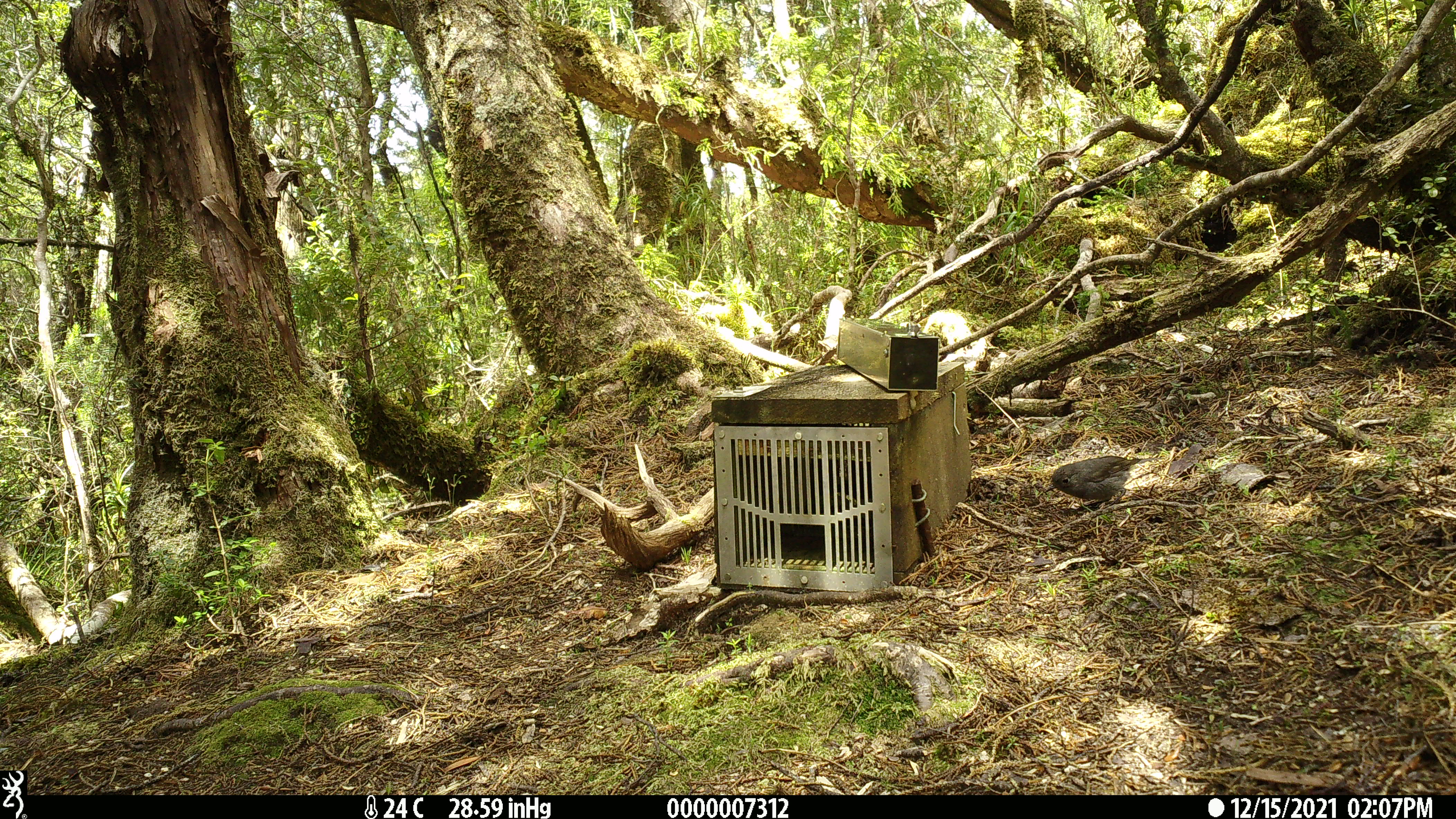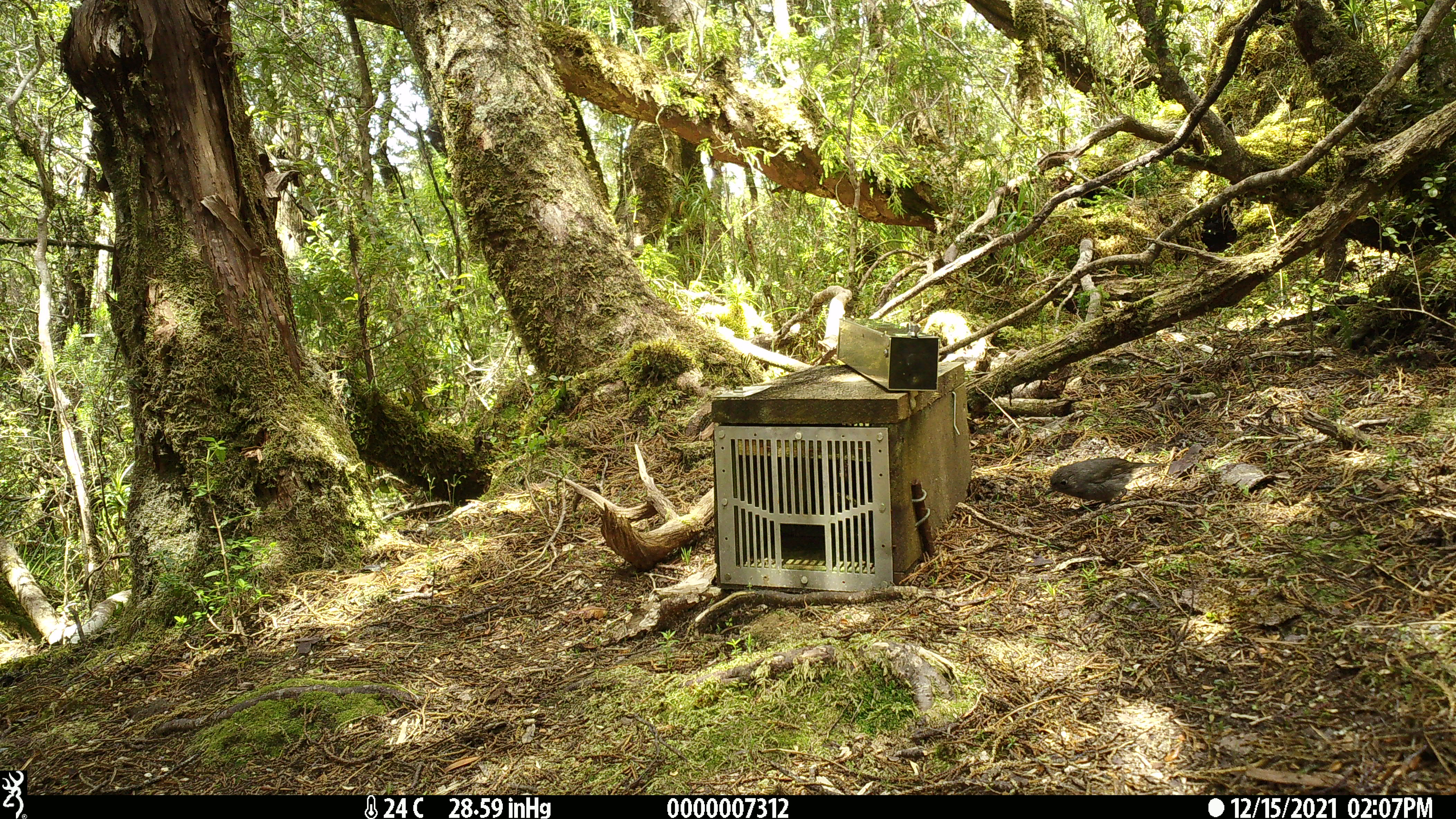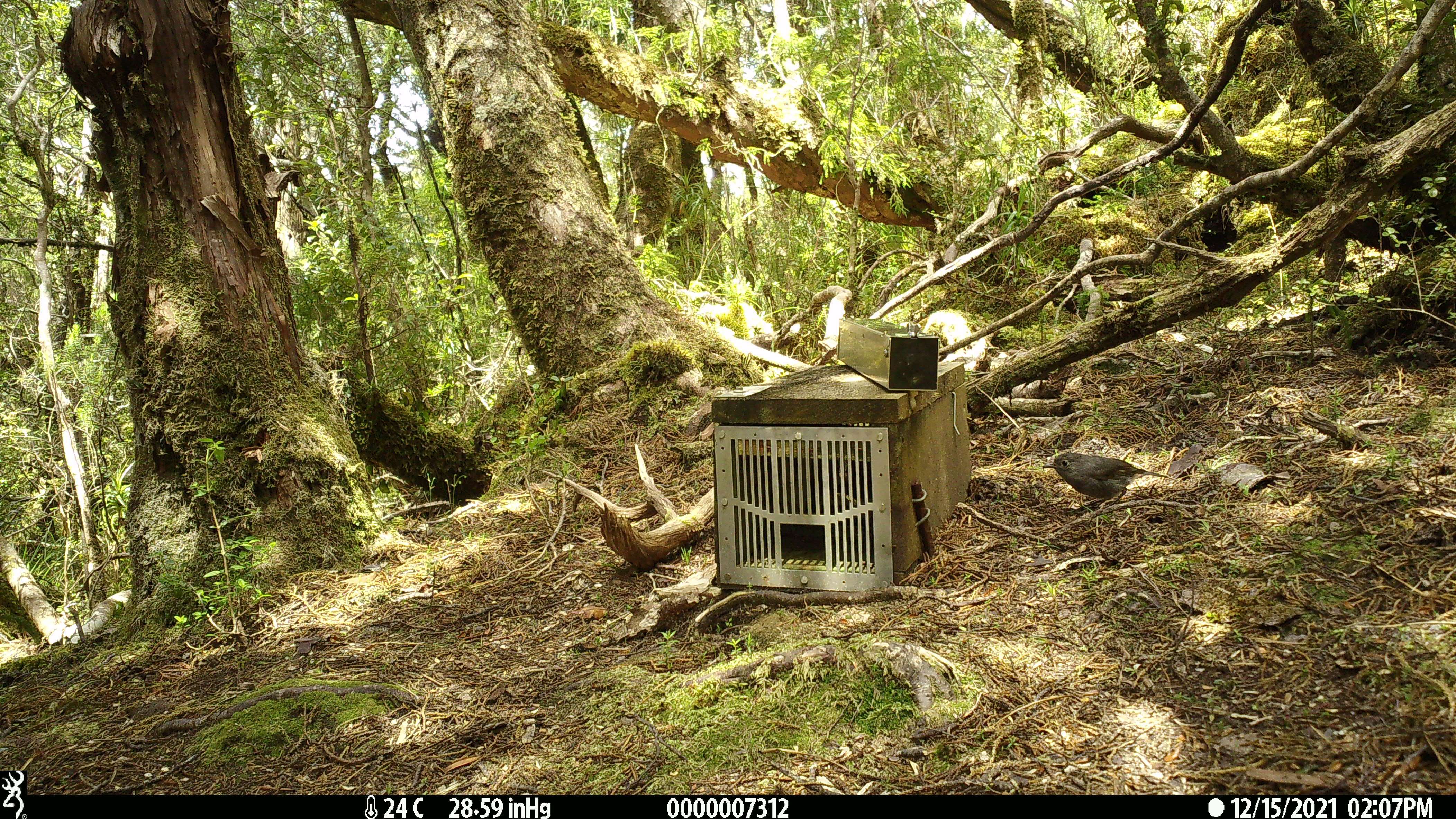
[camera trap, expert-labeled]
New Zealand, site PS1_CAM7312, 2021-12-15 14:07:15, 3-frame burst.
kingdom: Animalia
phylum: Chordata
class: Aves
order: Passeriformes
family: Petroicidae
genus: Petroica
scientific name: Petroica australis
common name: new zealand robin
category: robin